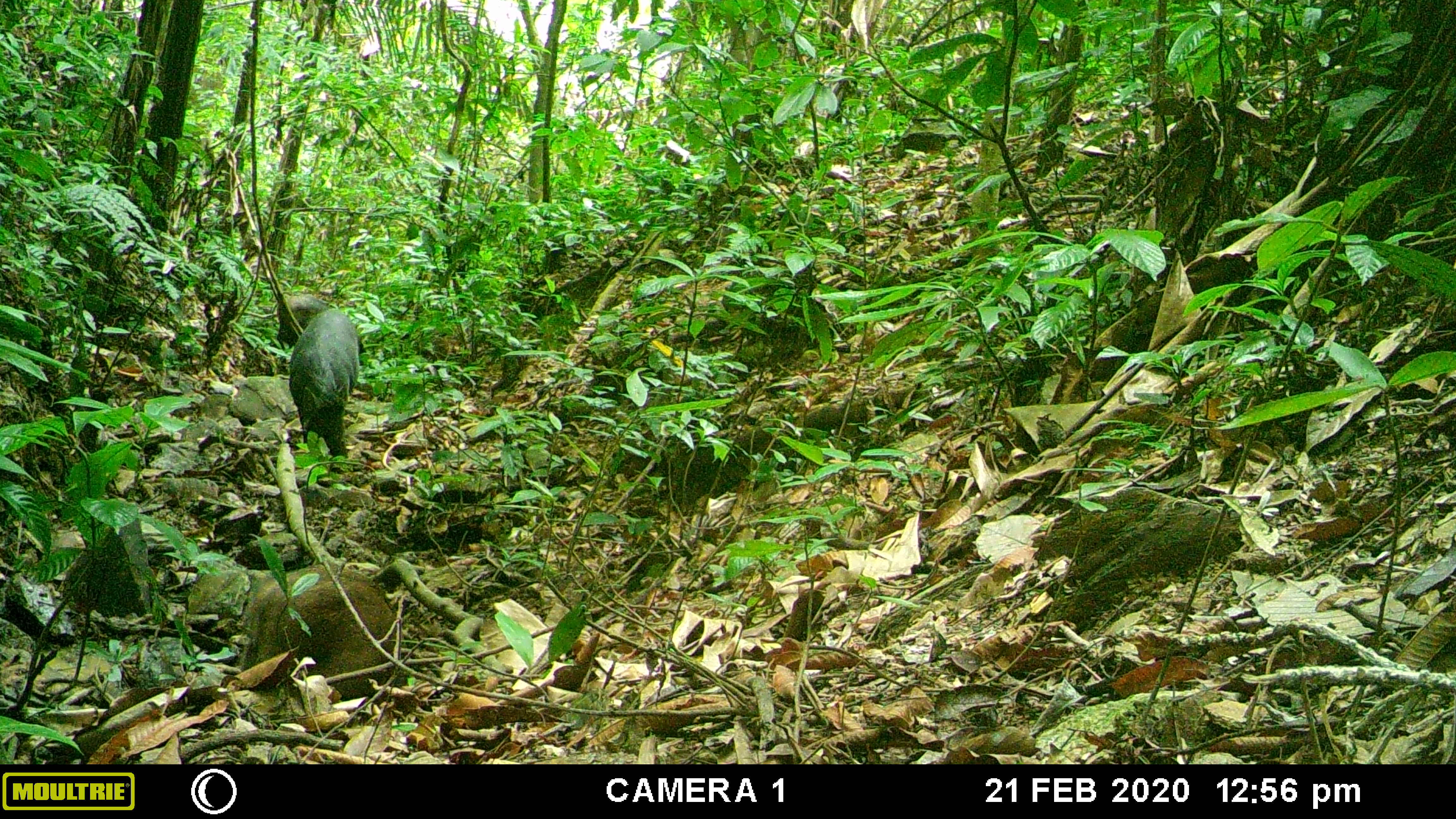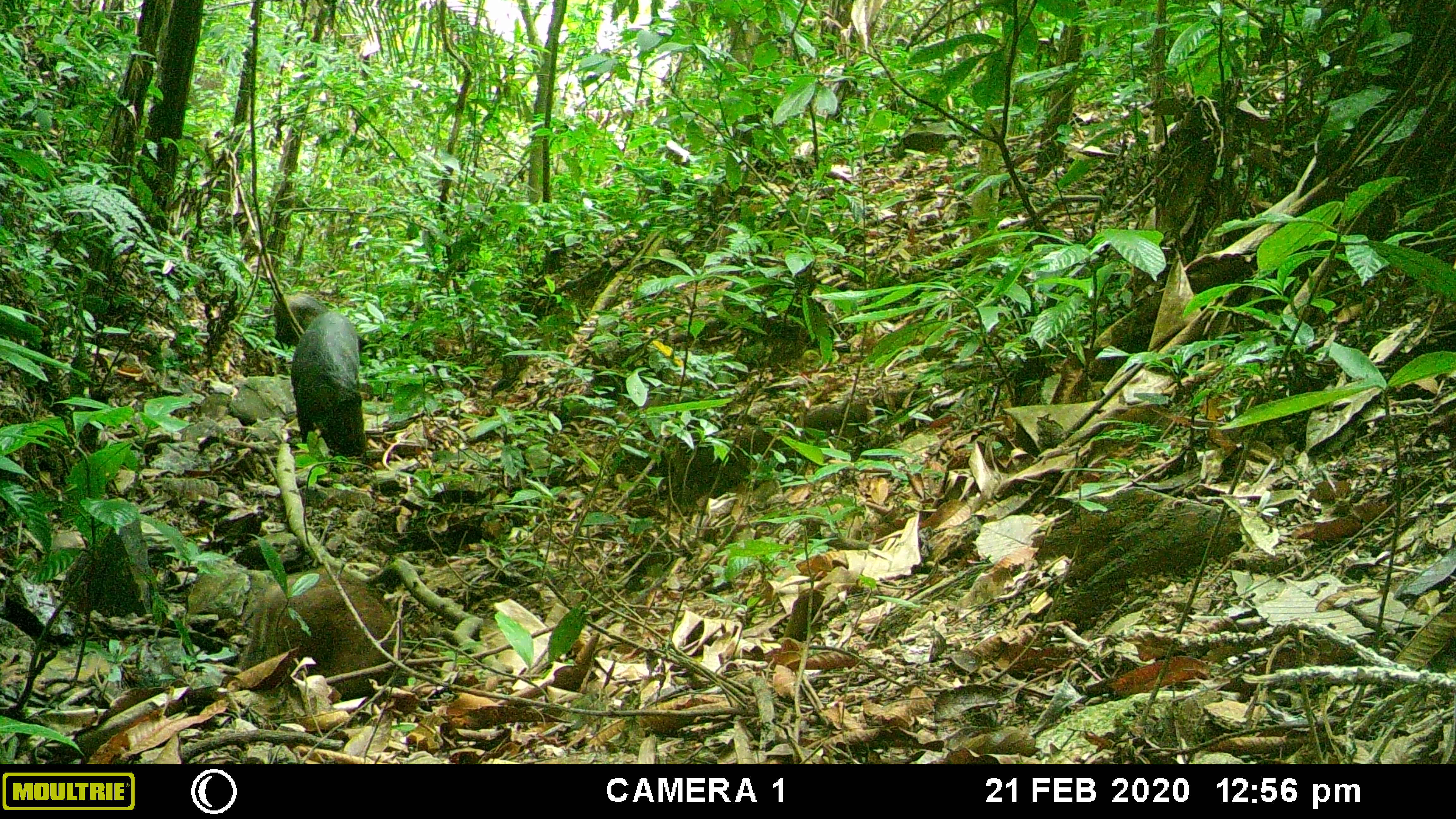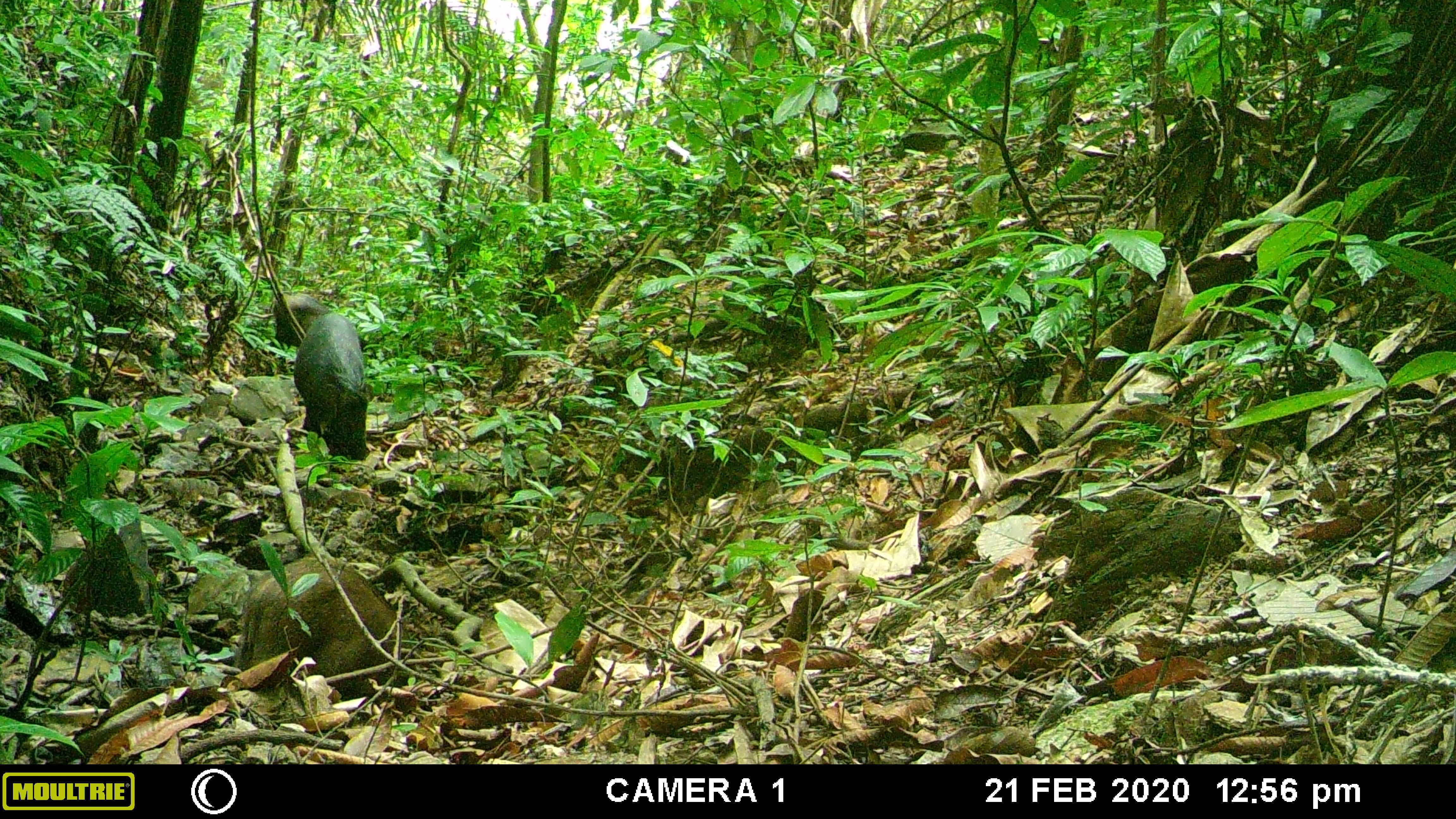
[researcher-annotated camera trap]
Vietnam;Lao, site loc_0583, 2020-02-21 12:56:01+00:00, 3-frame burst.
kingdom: Animalia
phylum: Chordata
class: Mammalia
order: Artiodactyla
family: Suidae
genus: Sus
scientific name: Sus scrofa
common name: eurasian wild pig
Eurasian wild pig (Sus scrofa). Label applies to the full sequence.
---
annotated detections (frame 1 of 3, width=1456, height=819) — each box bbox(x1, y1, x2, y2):
eurasian wild pig: bbox(240, 565, 396, 706); bbox(289, 308, 360, 459); bbox(276, 293, 365, 354)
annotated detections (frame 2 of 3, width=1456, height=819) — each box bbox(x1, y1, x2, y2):
eurasian wild pig: bbox(240, 565, 396, 706); bbox(287, 308, 360, 459); bbox(276, 293, 365, 354)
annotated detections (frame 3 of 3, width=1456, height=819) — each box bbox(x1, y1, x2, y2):
eurasian wild pig: bbox(231, 553, 397, 694); bbox(293, 312, 368, 460); bbox(273, 293, 365, 354)